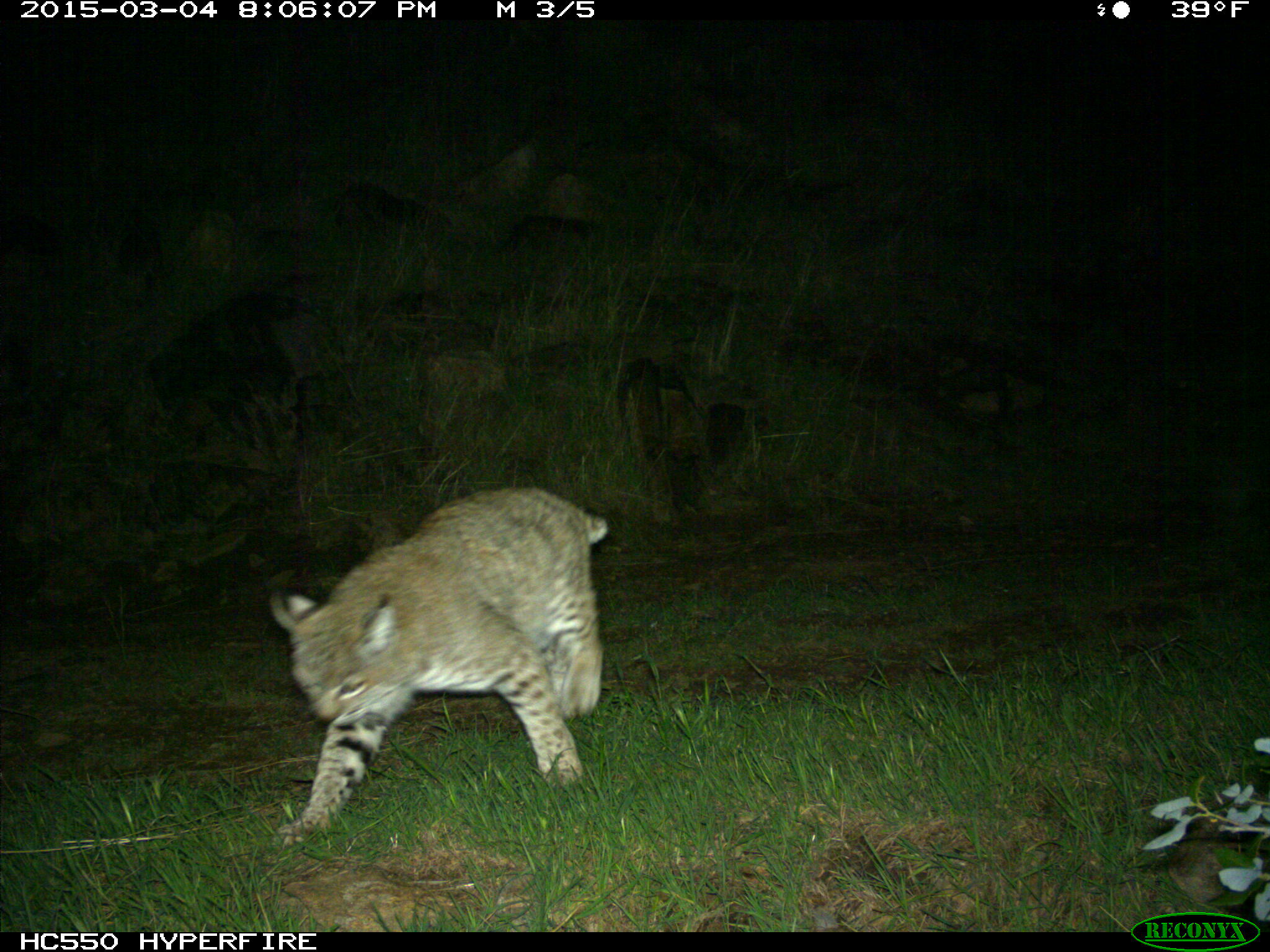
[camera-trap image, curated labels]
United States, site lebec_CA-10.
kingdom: Animalia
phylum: Chordata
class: Mammalia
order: Carnivora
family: Felidae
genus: Lynx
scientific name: Lynx rufus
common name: bobcat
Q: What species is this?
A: Lynx rufus (bobcat).